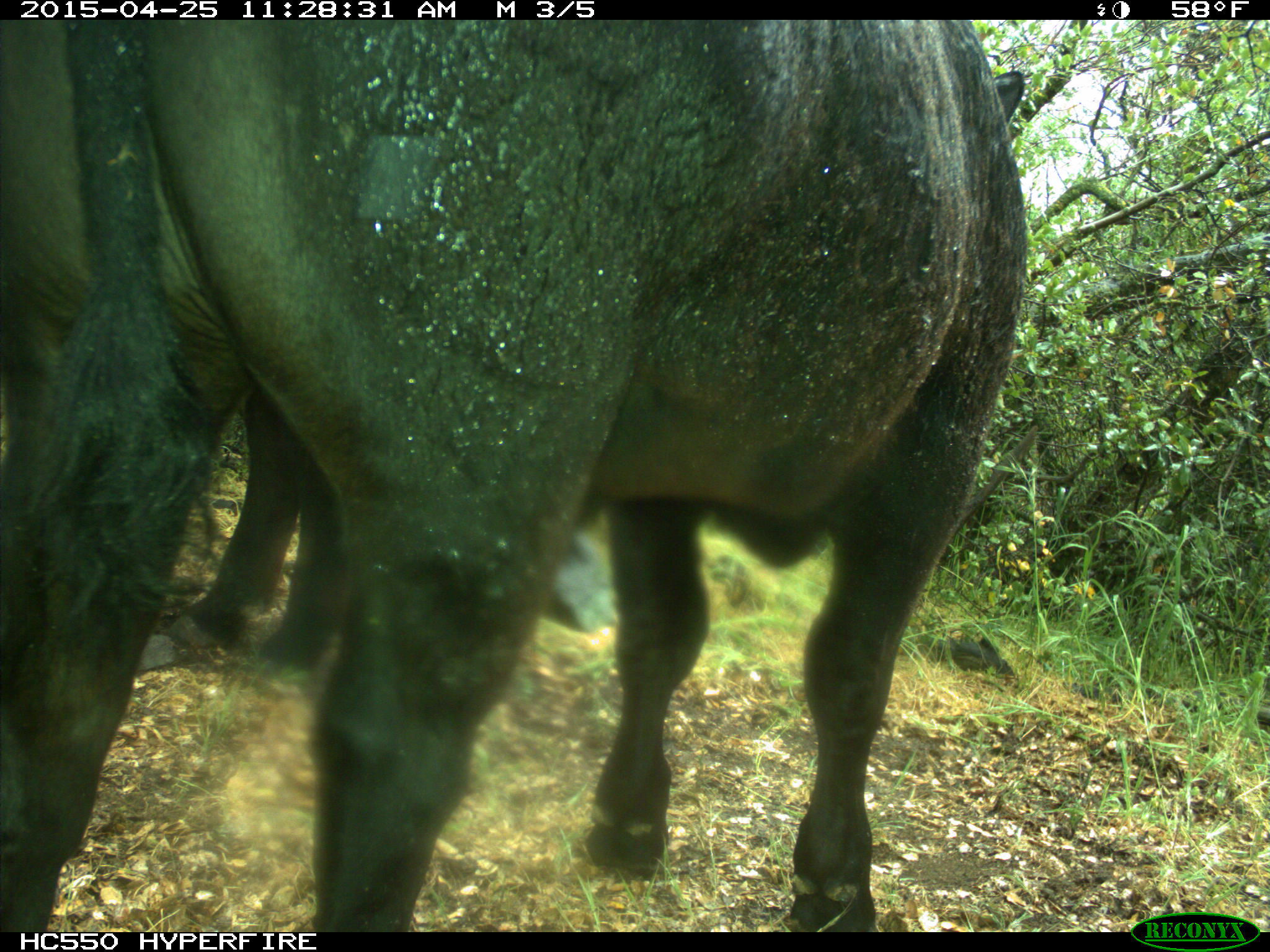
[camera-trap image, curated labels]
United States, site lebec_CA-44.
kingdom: Animalia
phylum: Chordata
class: Mammalia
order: Artiodactyla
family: Suidae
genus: Sus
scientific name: Sus scrofa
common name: wild boar